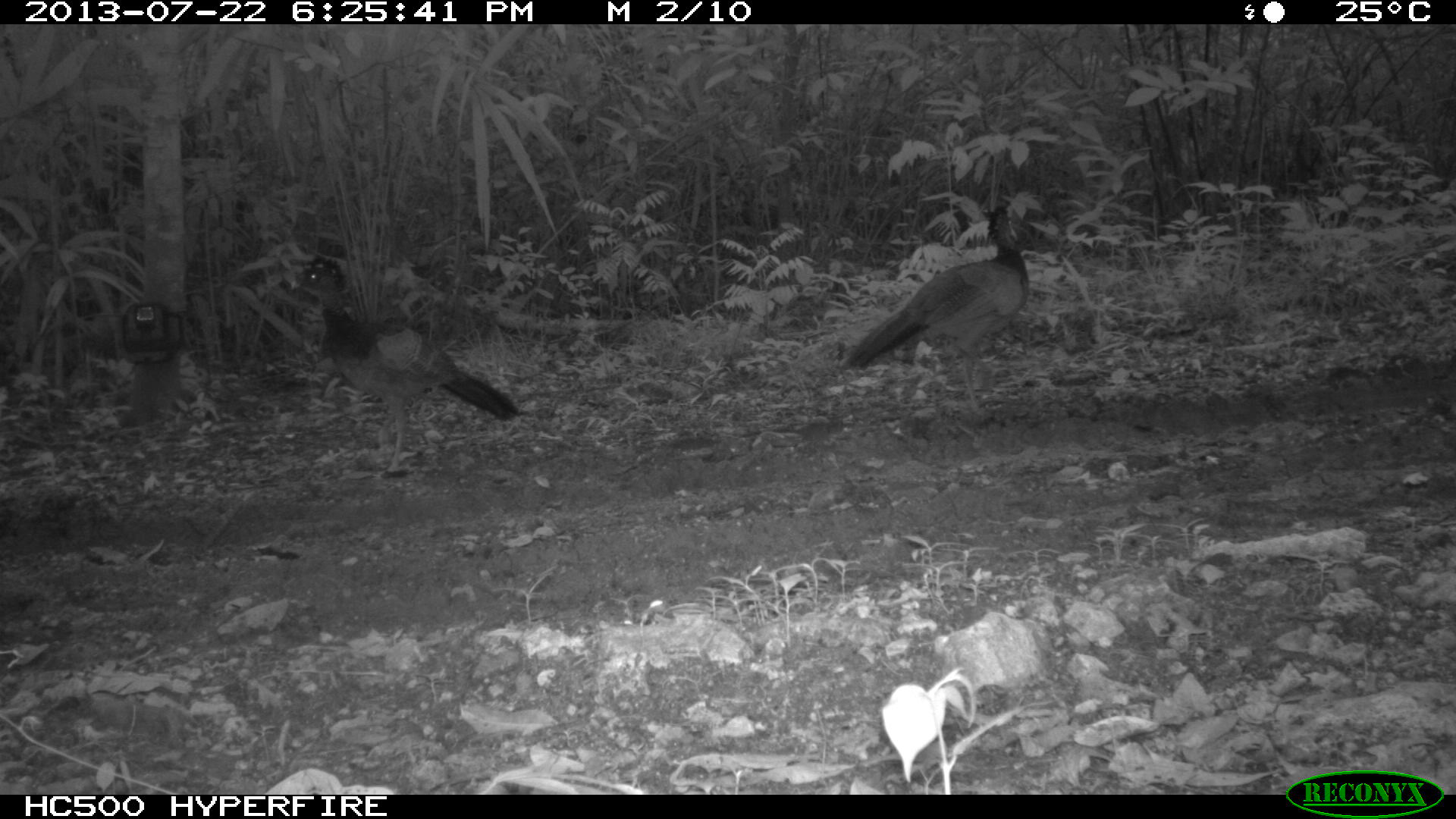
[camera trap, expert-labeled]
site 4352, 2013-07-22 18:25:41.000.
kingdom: Animalia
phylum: Chordata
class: Aves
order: Galliformes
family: Cracidae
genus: Crax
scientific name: Crax rubra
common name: great curassow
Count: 2.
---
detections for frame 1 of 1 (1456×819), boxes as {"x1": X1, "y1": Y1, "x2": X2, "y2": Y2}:
crax rubra: {"x1": 289, "y1": 252, "x2": 530, "y2": 475}; {"x1": 841, "y1": 203, "x2": 1031, "y2": 407}